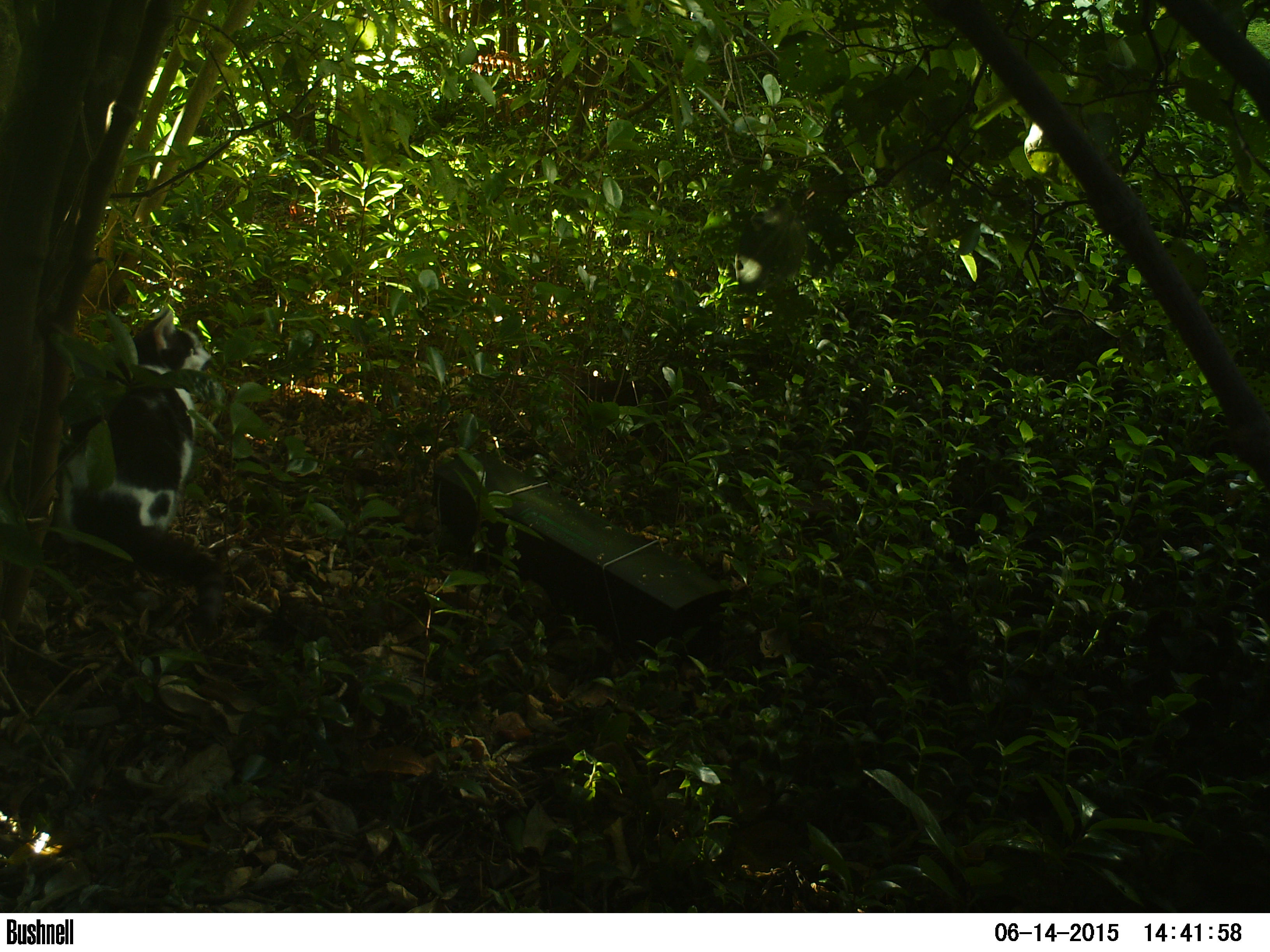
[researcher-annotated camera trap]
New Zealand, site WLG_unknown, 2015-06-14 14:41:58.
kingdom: Animalia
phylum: Chordata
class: Mammalia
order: Carnivora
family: Felidae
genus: Felis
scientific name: Felis catus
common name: domestic cat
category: cat